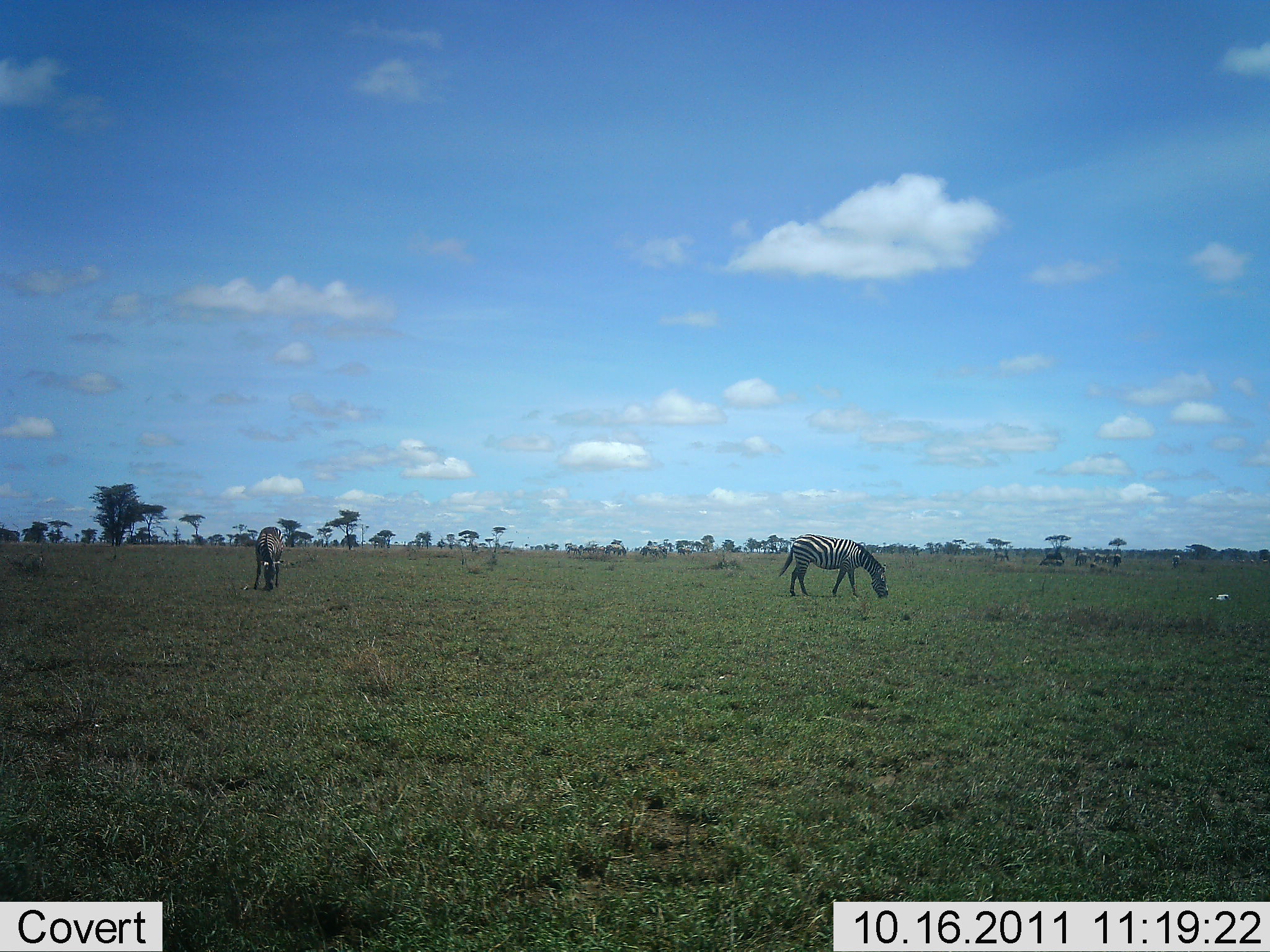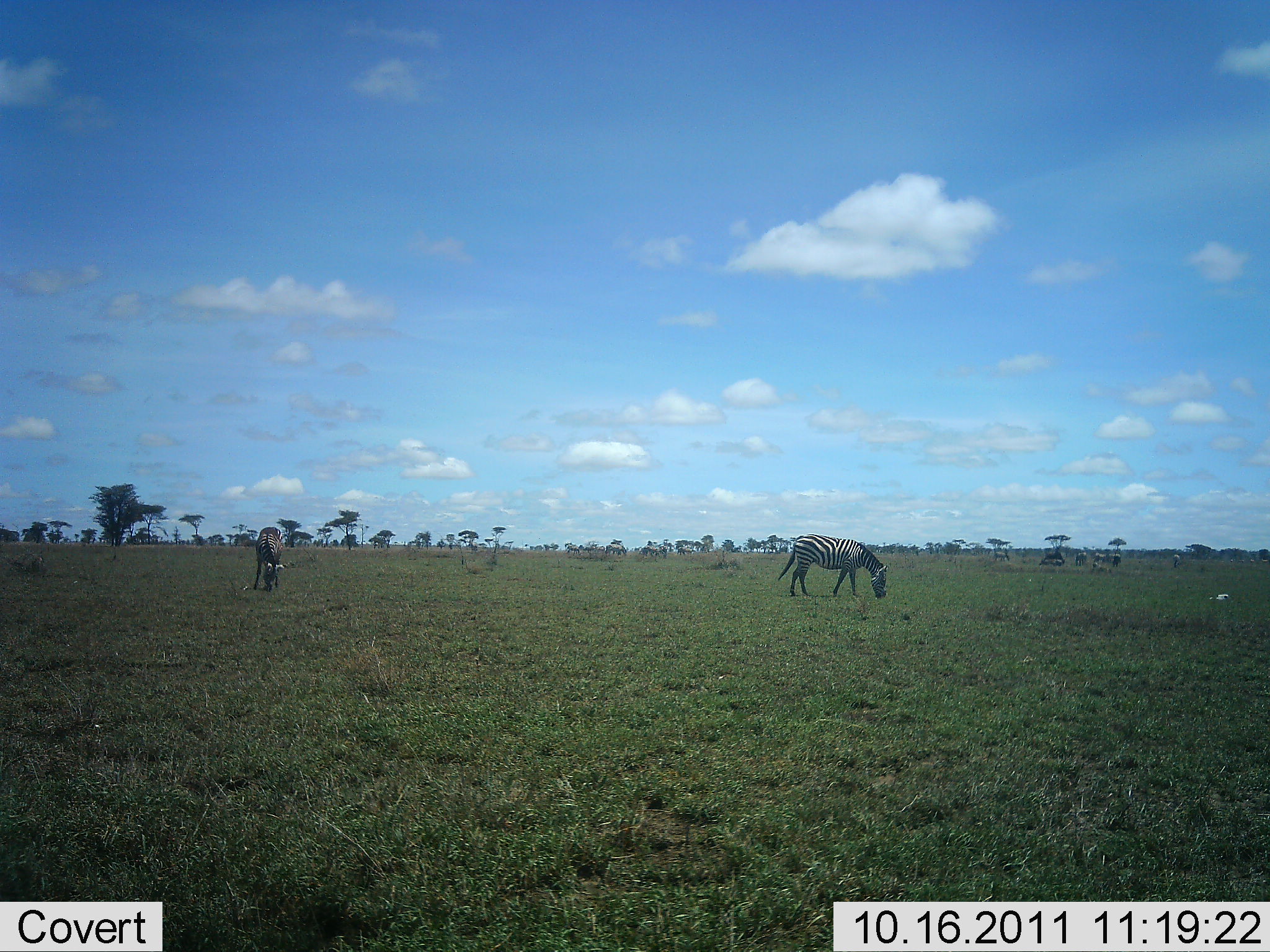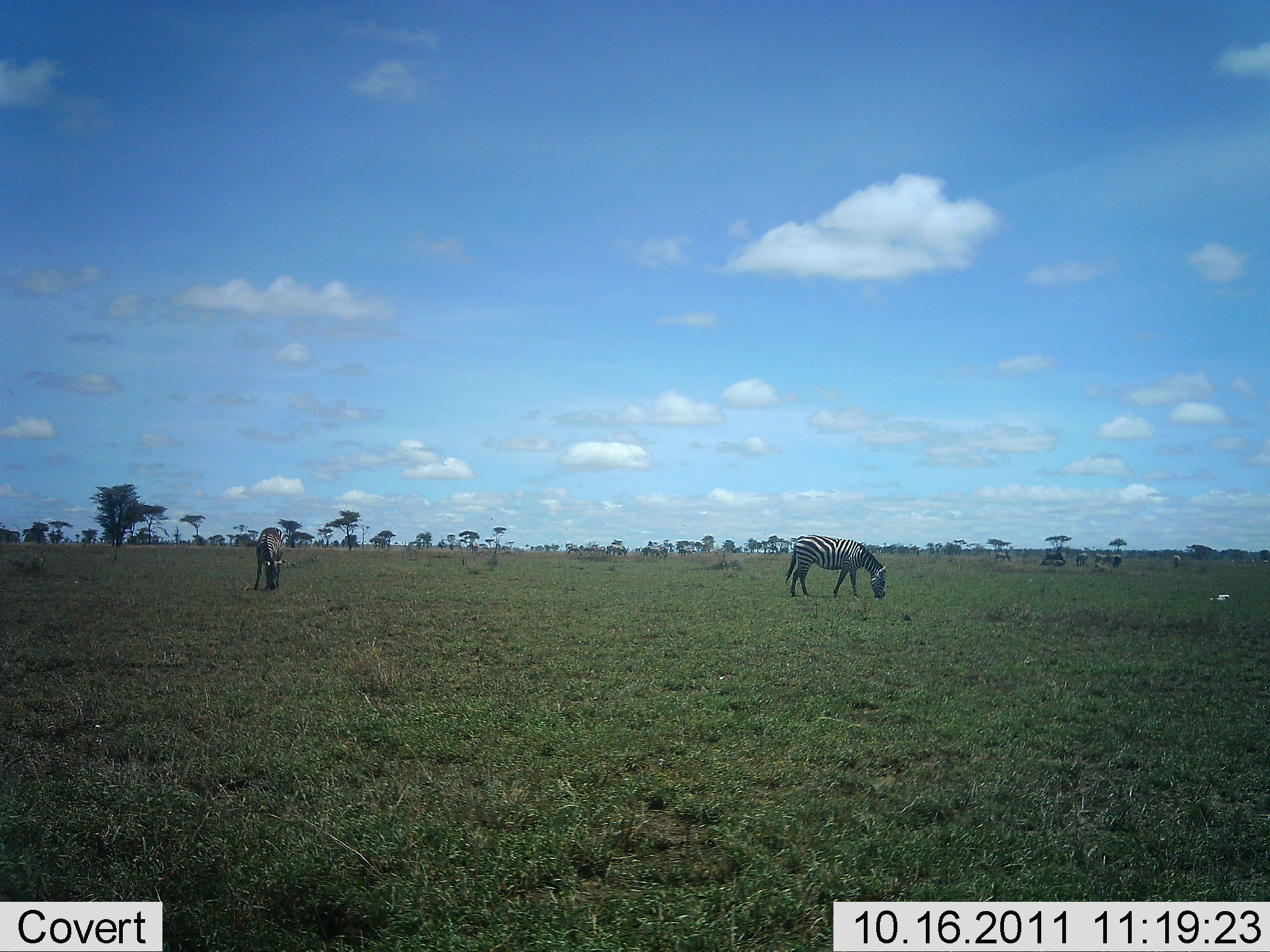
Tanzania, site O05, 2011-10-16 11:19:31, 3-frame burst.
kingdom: Animalia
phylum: Chordata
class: Mammalia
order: Perissodactyla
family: Equidae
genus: Equus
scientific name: Equus quagga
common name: plains zebra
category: zebra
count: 2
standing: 18%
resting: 0%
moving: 9%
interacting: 0%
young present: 0%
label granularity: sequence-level